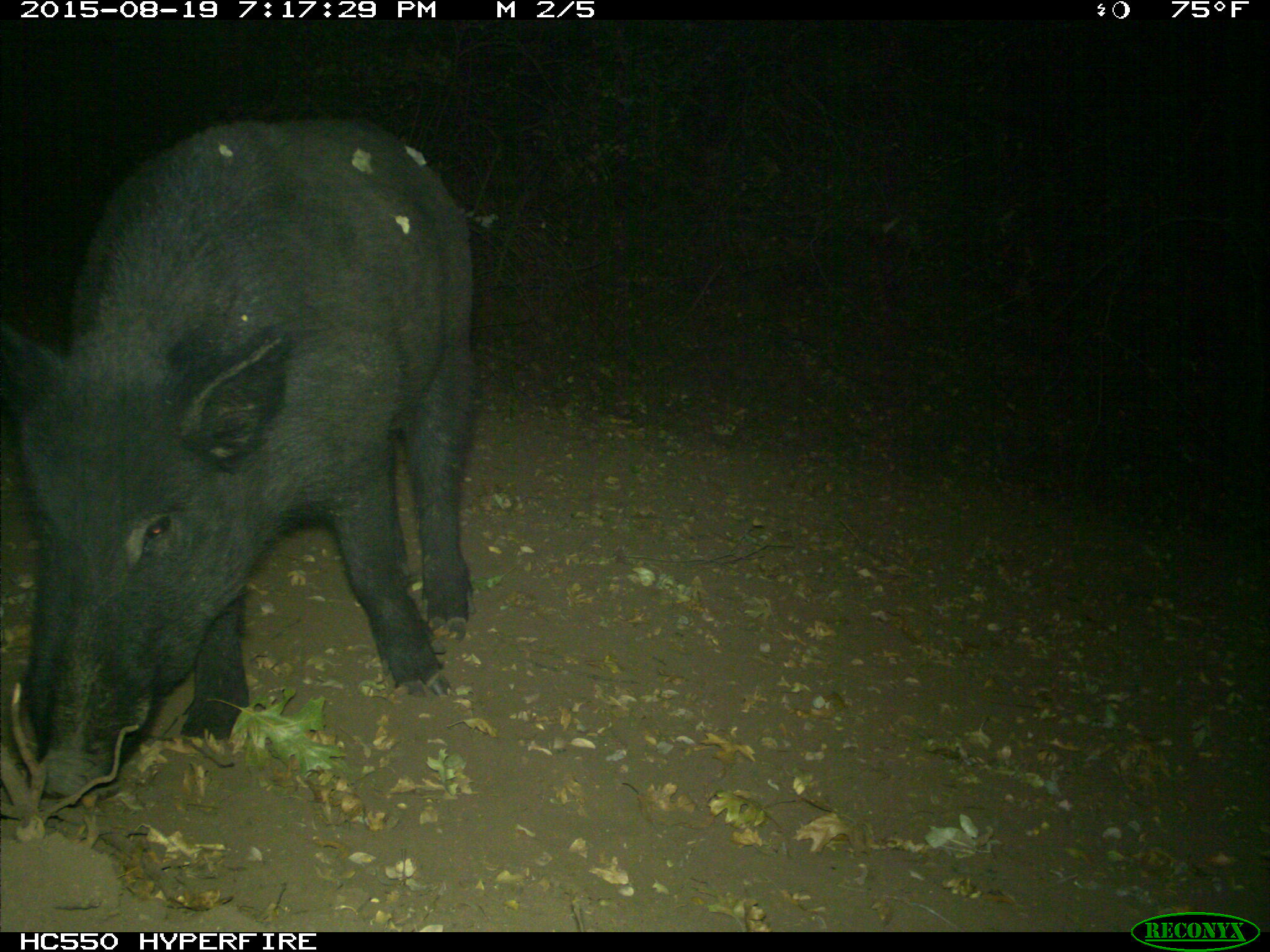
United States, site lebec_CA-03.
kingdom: Animalia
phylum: Chordata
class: Mammalia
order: Artiodactyla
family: Suidae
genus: Sus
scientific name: Sus scrofa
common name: wild boar